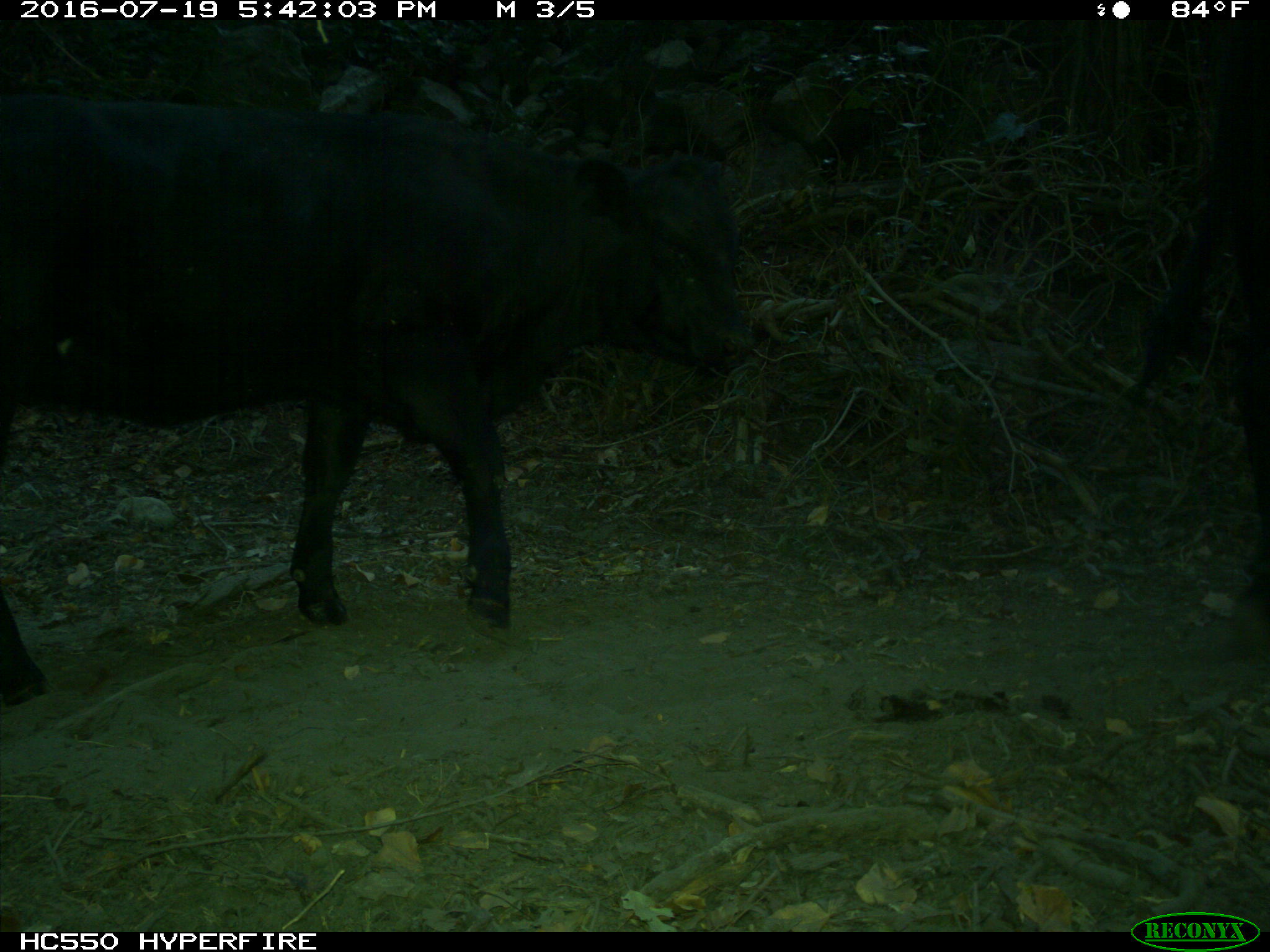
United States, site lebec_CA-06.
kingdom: Animalia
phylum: Chordata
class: Mammalia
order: Artiodactyla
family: Bovidae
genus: Bos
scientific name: Bos taurus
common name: domestic cow